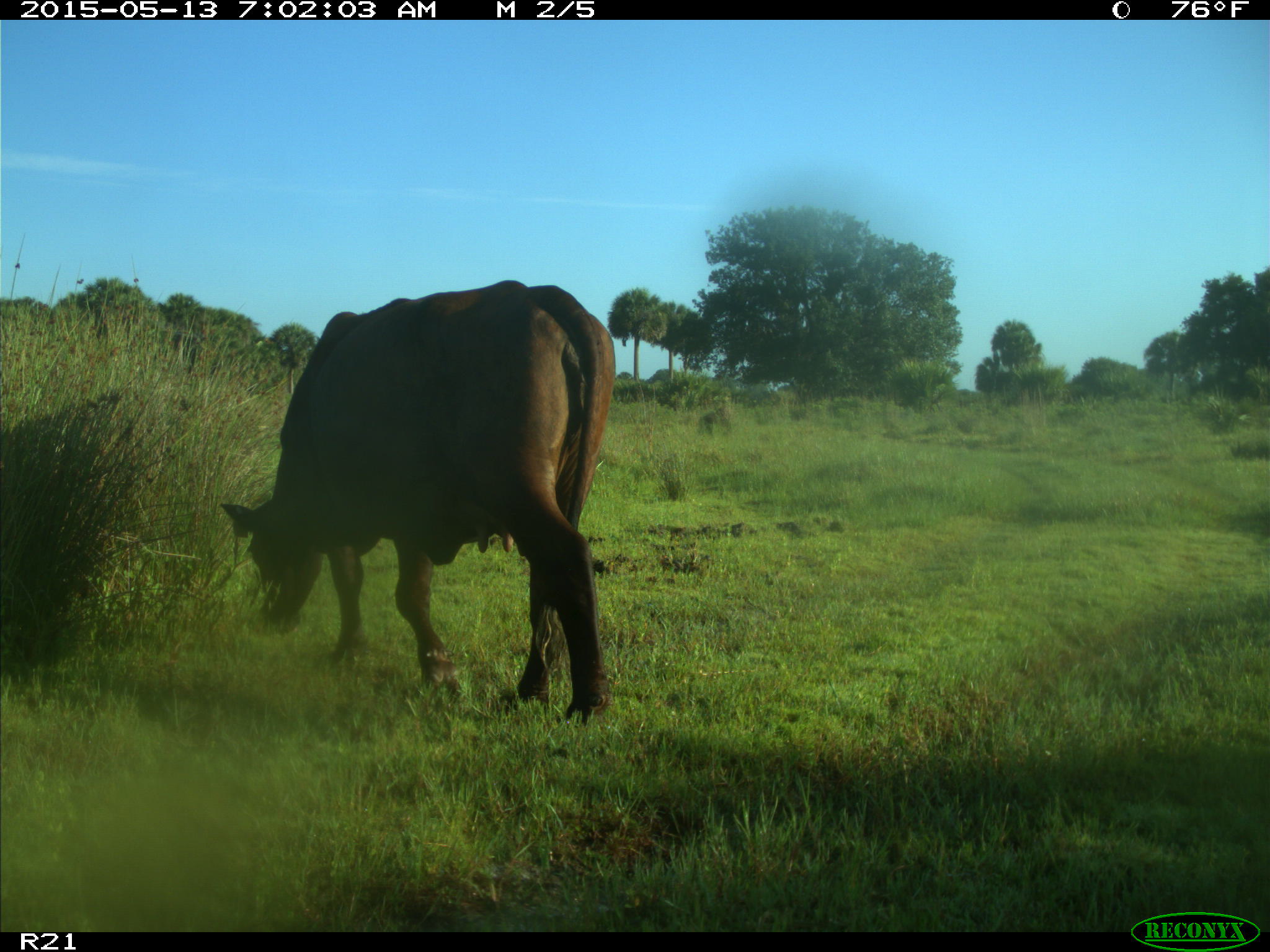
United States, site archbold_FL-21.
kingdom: Animalia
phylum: Chordata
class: Mammalia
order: Artiodactyla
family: Bovidae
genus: Bos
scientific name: Bos taurus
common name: domestic cow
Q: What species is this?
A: Bos taurus (domestic cow).